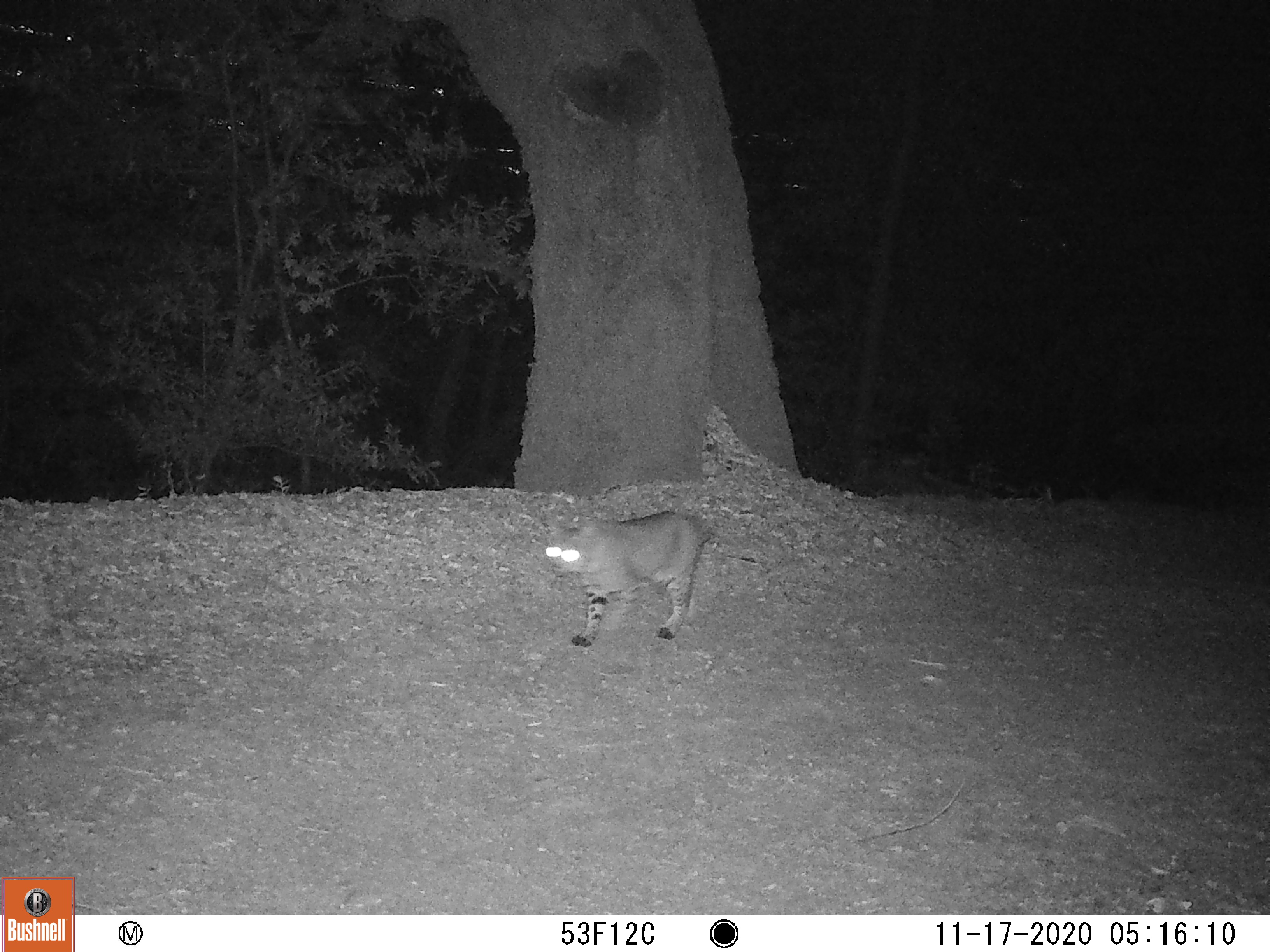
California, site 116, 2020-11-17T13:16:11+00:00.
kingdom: Animalia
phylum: Chordata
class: Mammalia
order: Carnivora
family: Felidae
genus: Lynx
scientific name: Lynx rufus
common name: bobcat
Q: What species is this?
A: Bobcat (Lynx rufus).